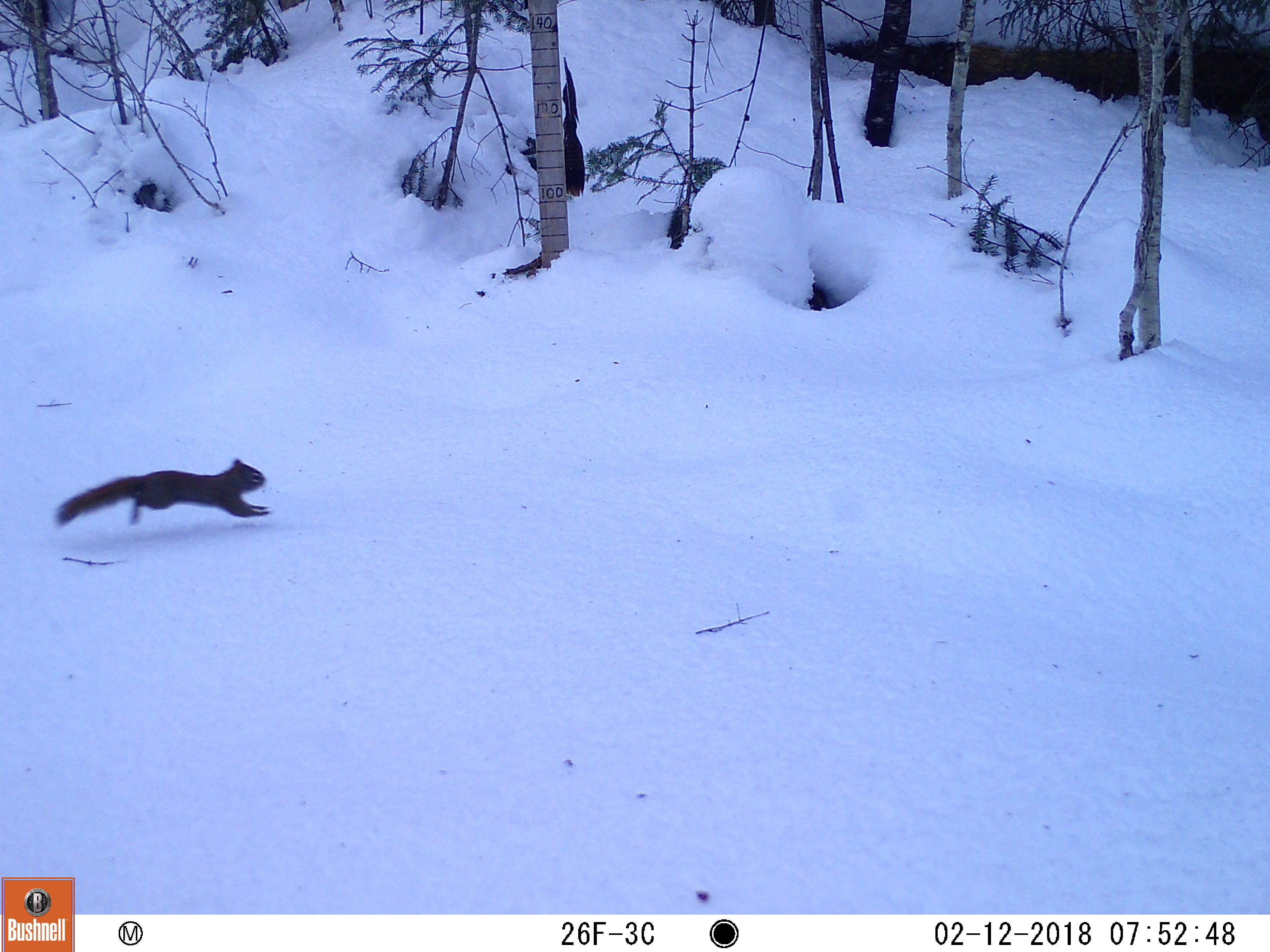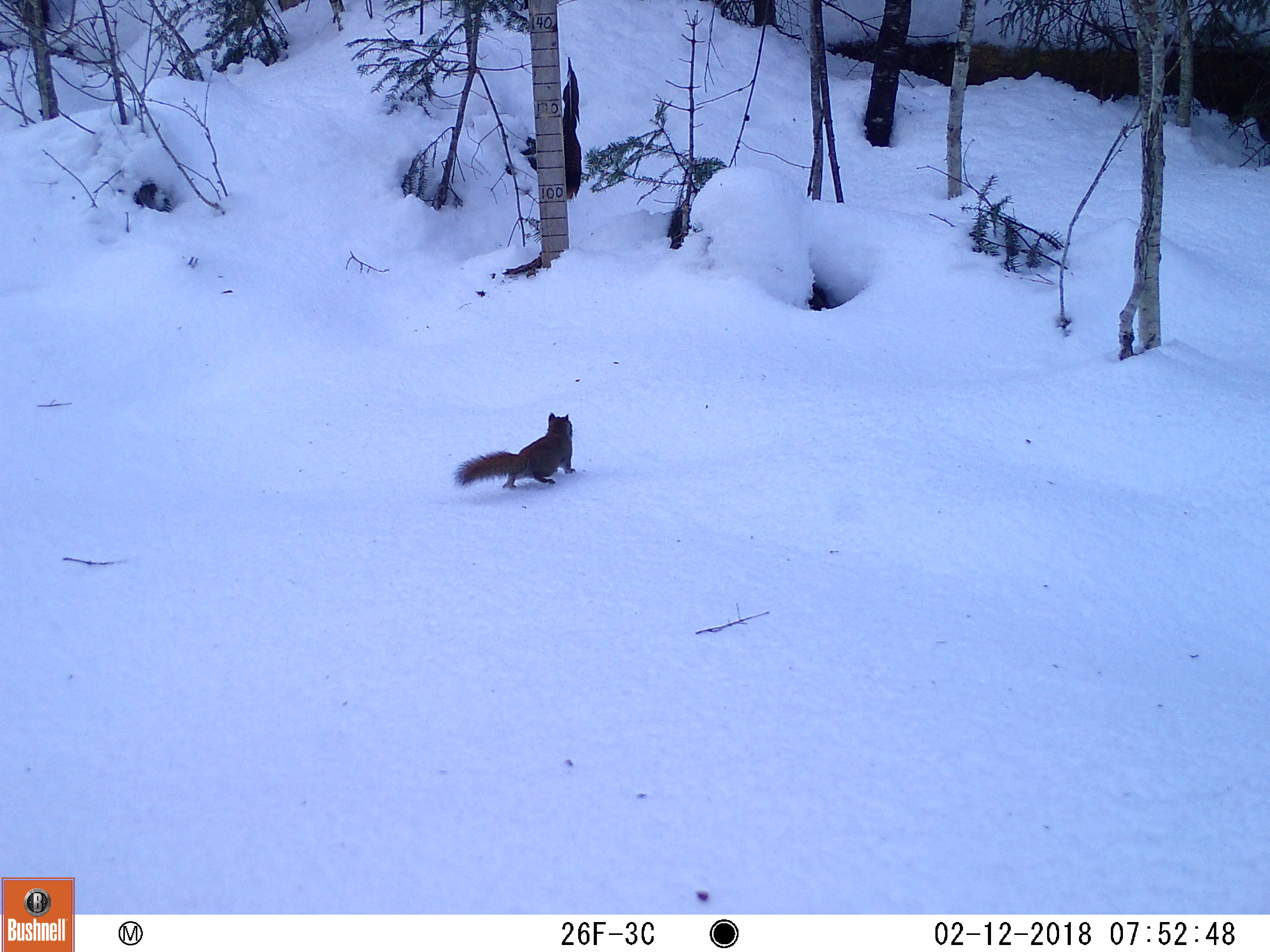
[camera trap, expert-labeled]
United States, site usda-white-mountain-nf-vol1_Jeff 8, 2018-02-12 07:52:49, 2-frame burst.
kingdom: Animalia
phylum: Chordata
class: Mammalia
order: Rodentia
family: Sciuridae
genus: Tamiasciurus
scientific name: Tamiasciurus hudsonicus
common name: red squirrel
Red squirrel (Tamiasciurus hudsonicus).